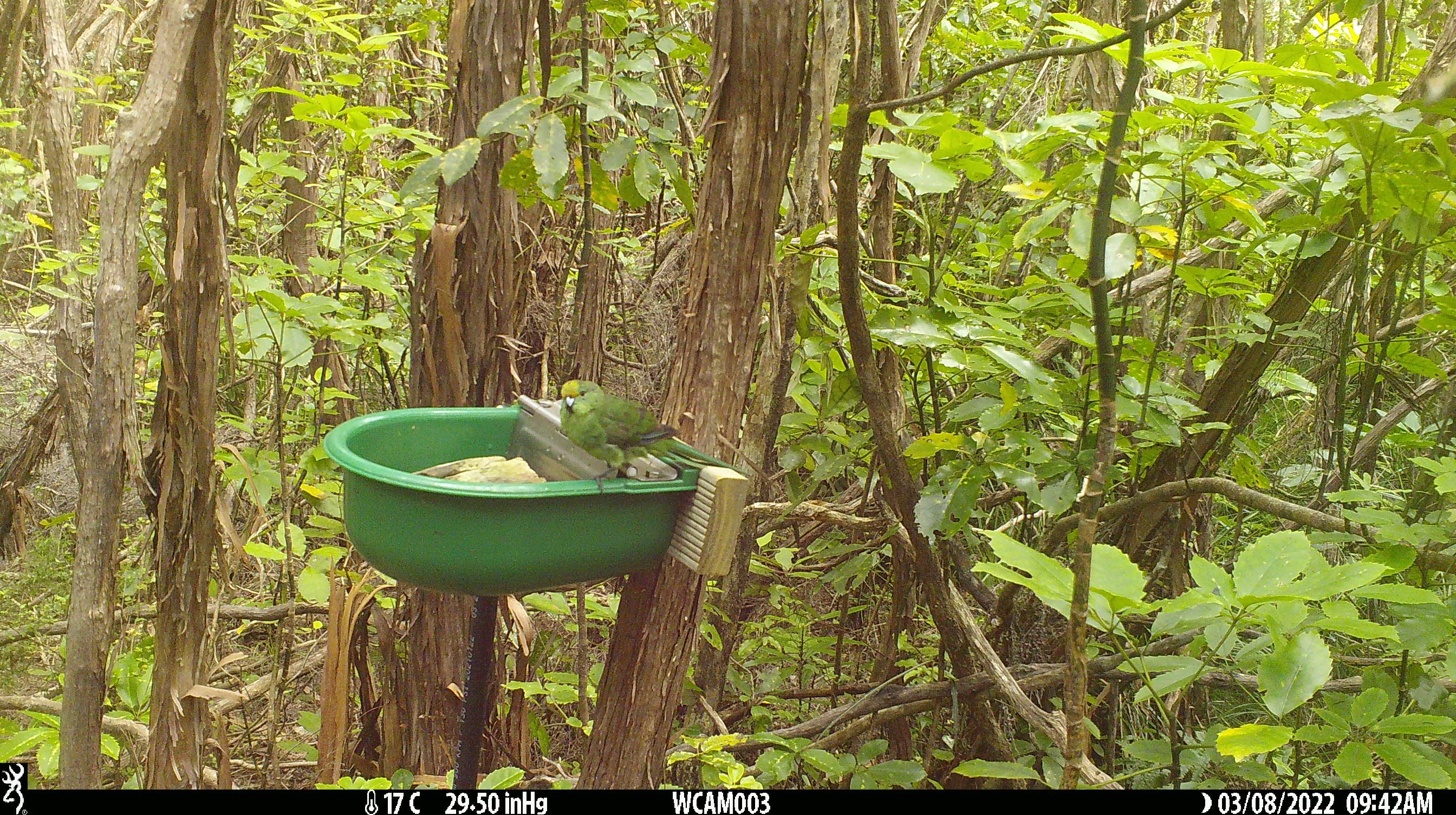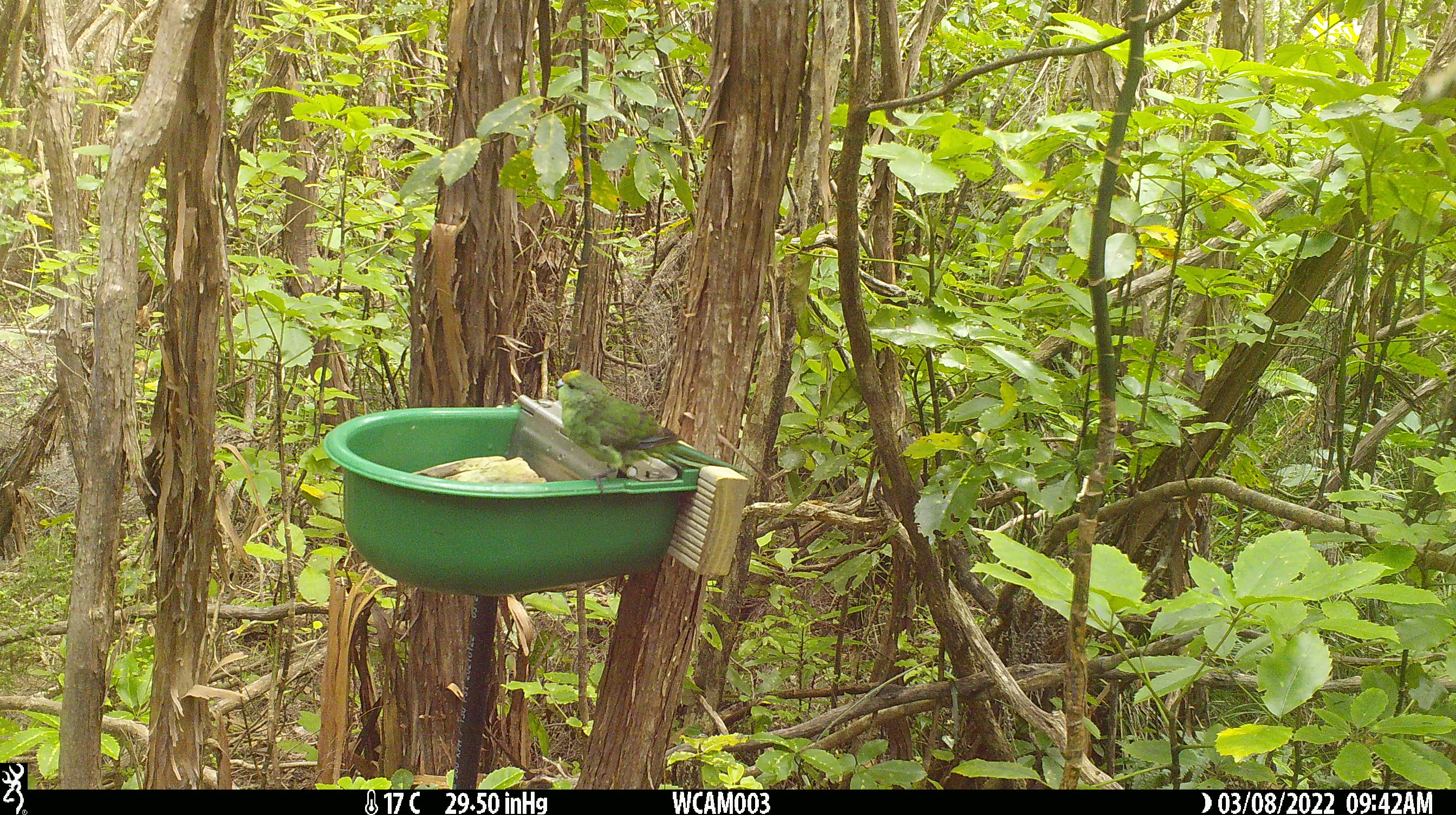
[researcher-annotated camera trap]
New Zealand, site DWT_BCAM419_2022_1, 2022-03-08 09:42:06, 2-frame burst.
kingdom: Animalia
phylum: Chordata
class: Aves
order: Psittaciformes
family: Psittaculidae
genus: Cyanoramphus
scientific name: Cyanoramphus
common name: parakeet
Parakeet (Cyanoramphus).